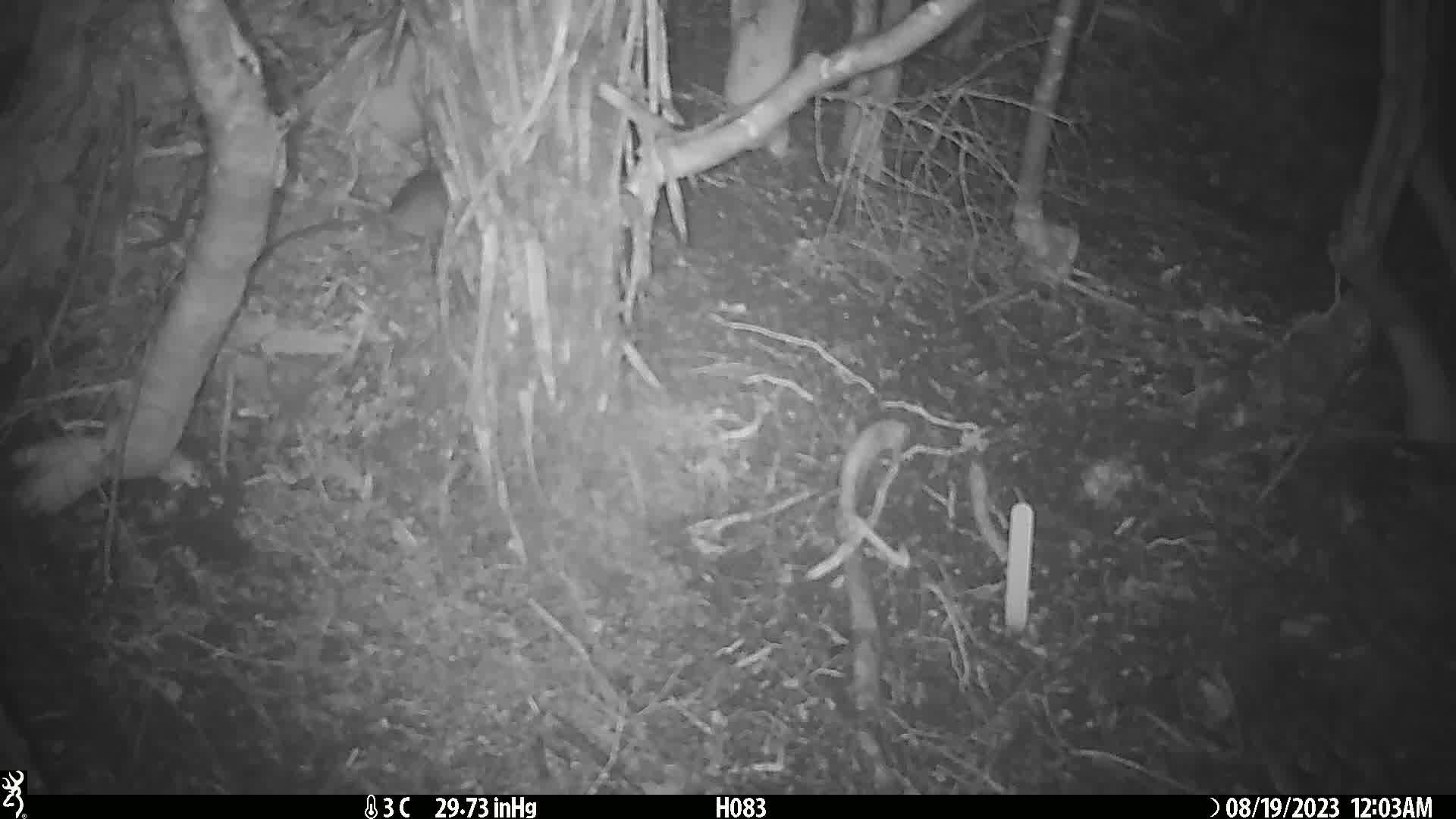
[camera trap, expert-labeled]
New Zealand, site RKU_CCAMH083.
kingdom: Animalia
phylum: Chordata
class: Mammalia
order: Rodentia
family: Muridae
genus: Rattus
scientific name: Rattus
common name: rat